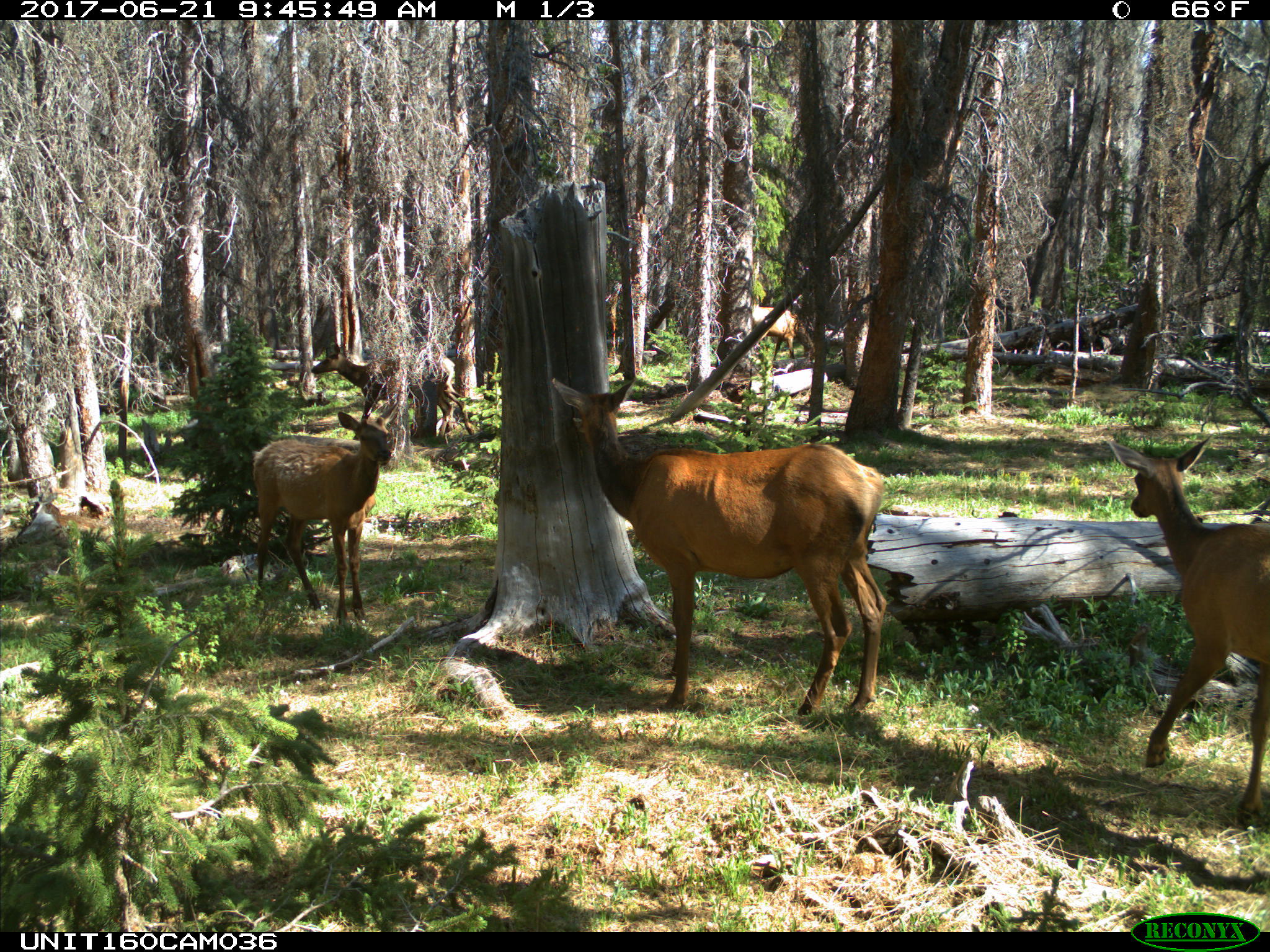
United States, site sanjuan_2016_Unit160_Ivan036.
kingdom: Animalia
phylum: Chordata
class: Mammalia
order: Artiodactyla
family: Cervidae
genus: Cervus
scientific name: Cervus elaphus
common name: red deer